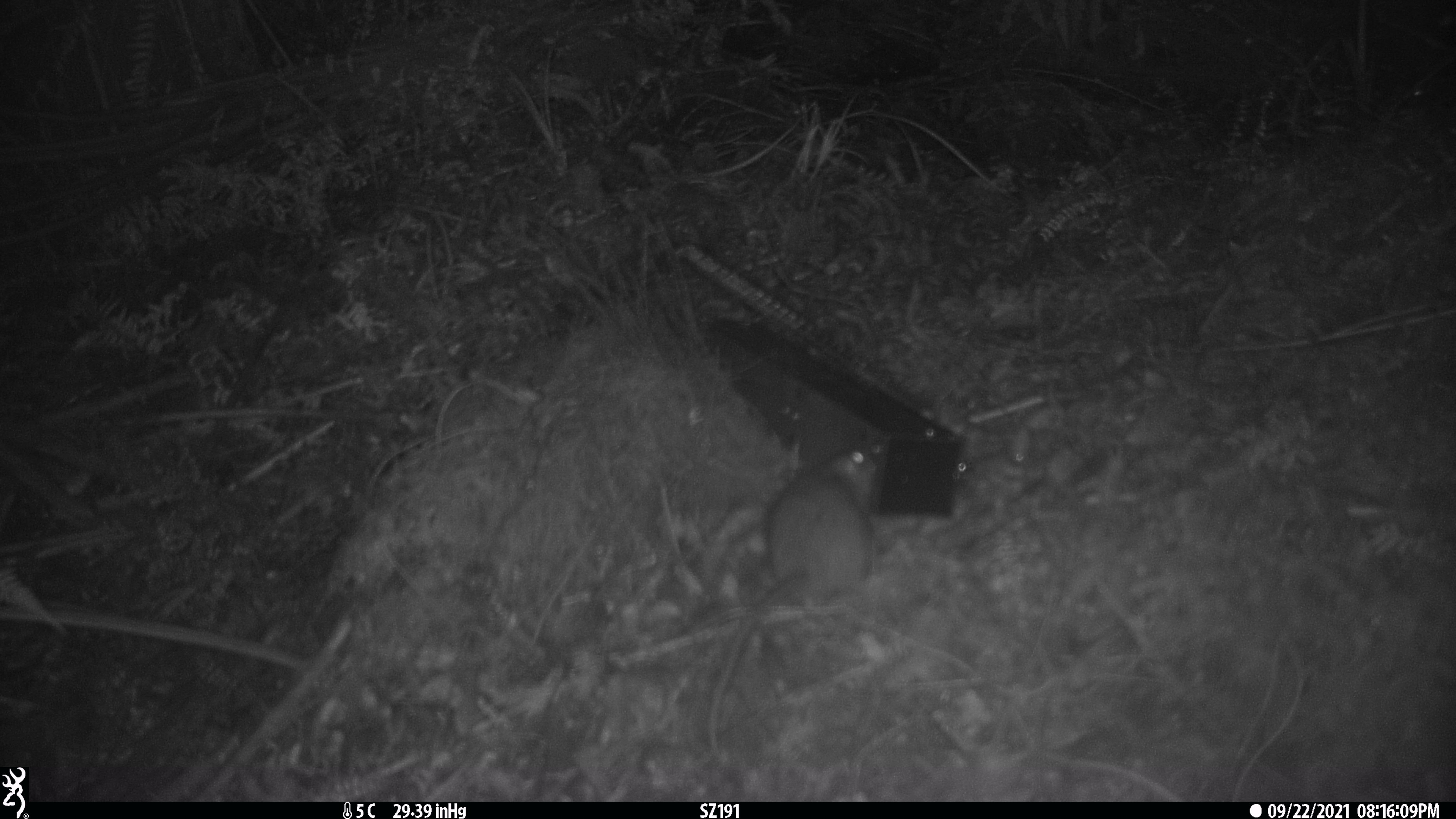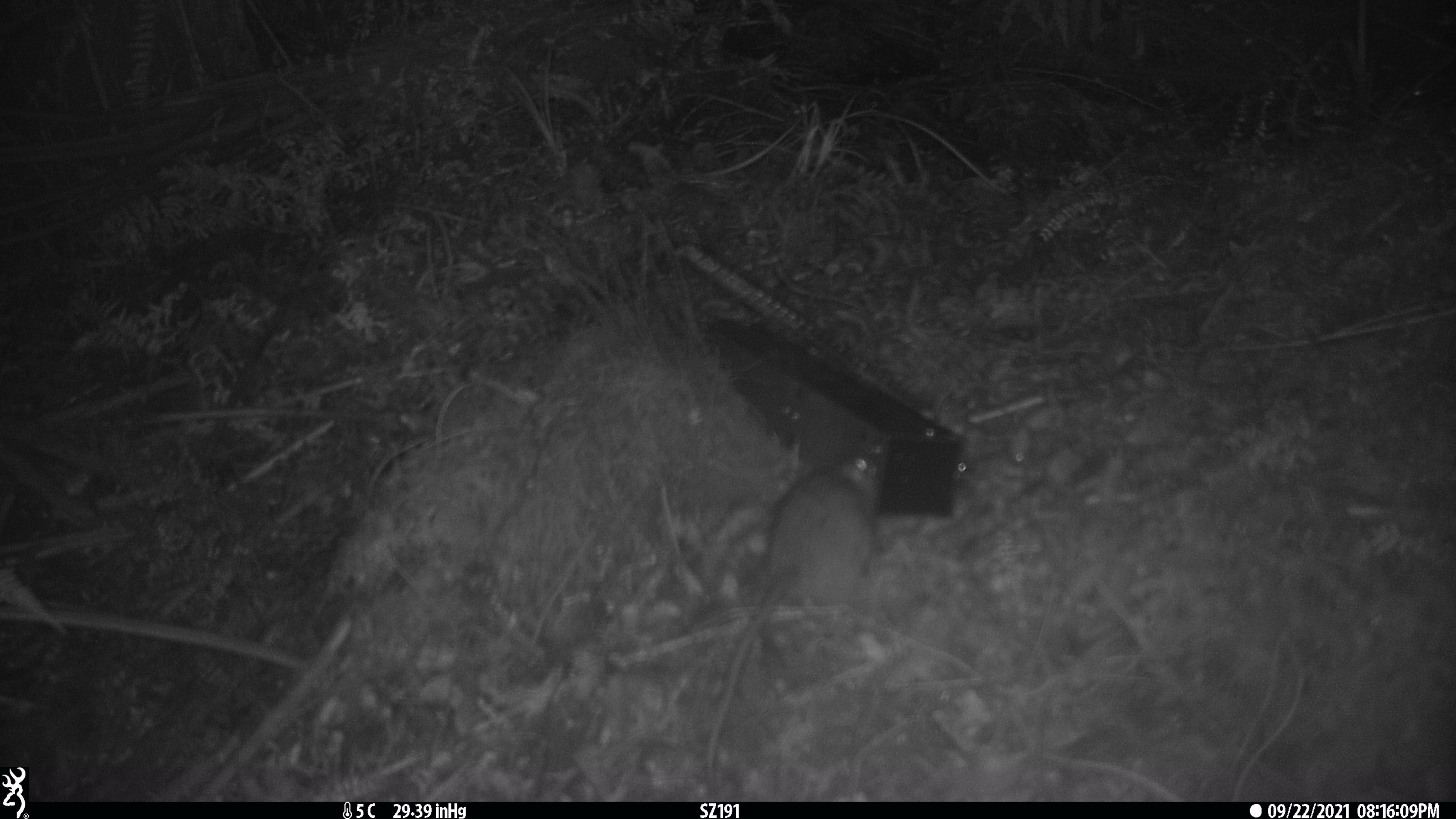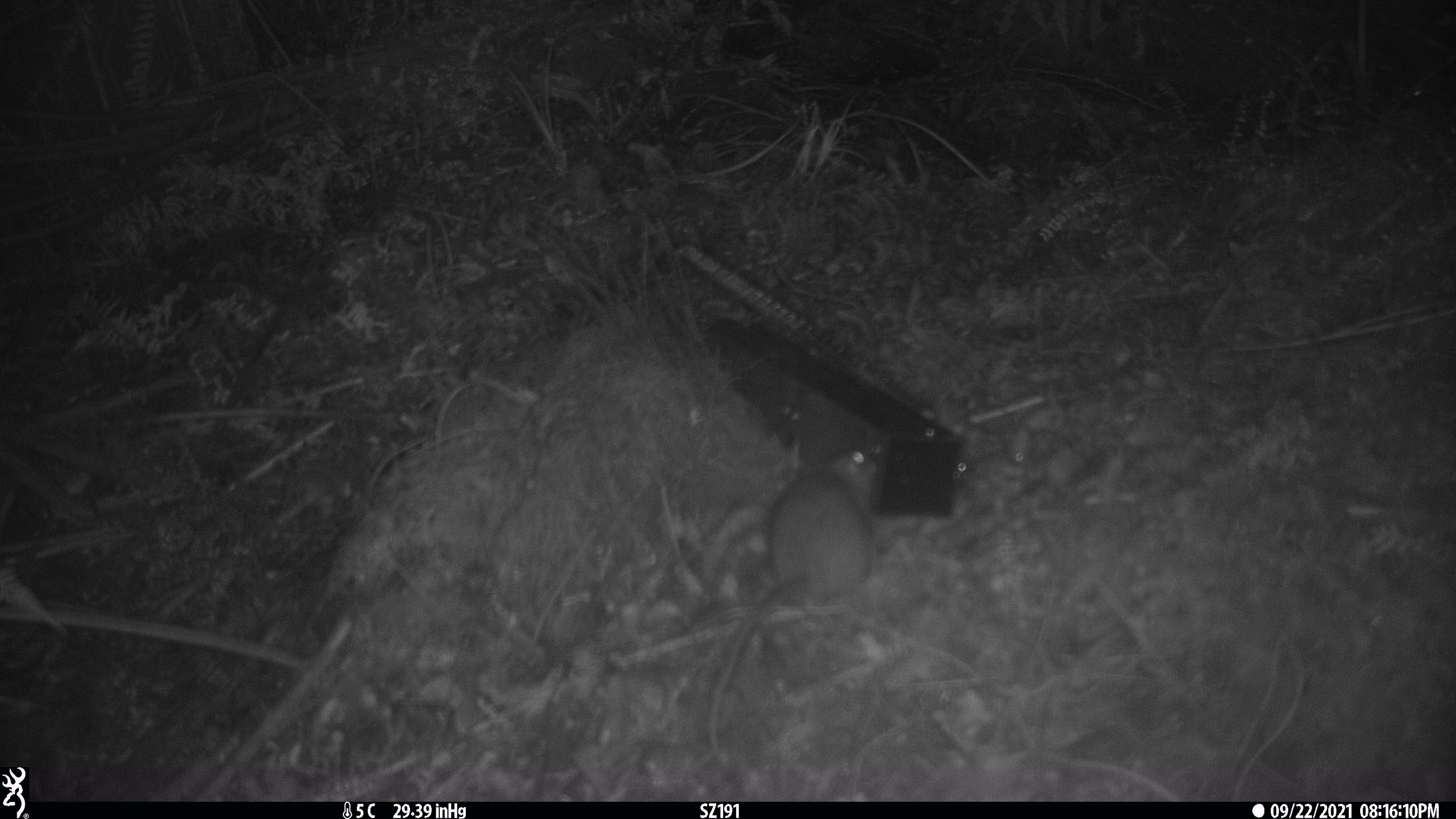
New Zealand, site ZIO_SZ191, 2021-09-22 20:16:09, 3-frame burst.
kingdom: Animalia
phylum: Chordata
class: Mammalia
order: Rodentia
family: Muridae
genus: Rattus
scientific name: Rattus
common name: rat